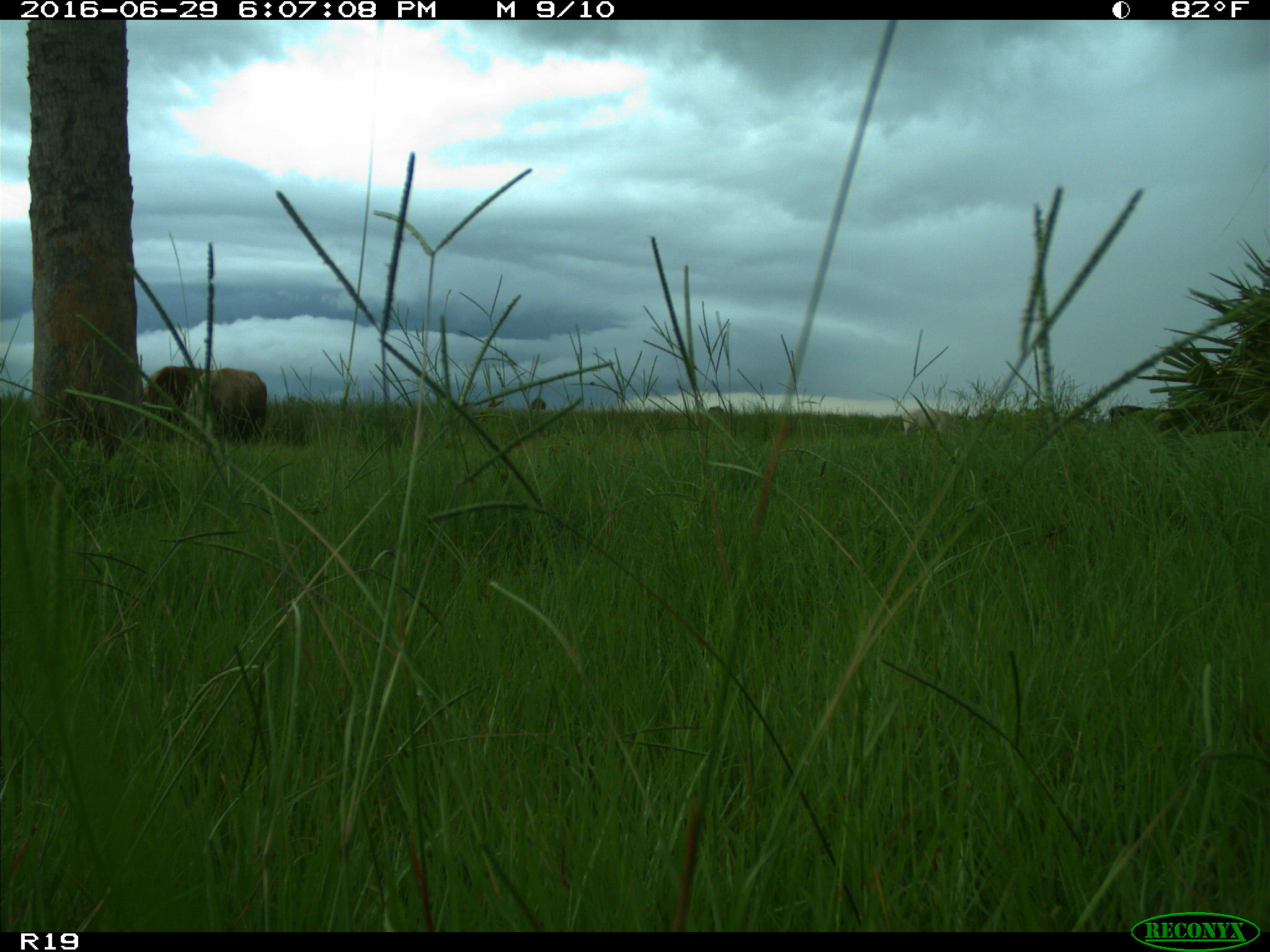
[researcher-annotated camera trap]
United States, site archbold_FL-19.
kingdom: Animalia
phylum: Chordata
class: Mammalia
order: Artiodactyla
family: Bovidae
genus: Bos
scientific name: Bos taurus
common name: domestic cow